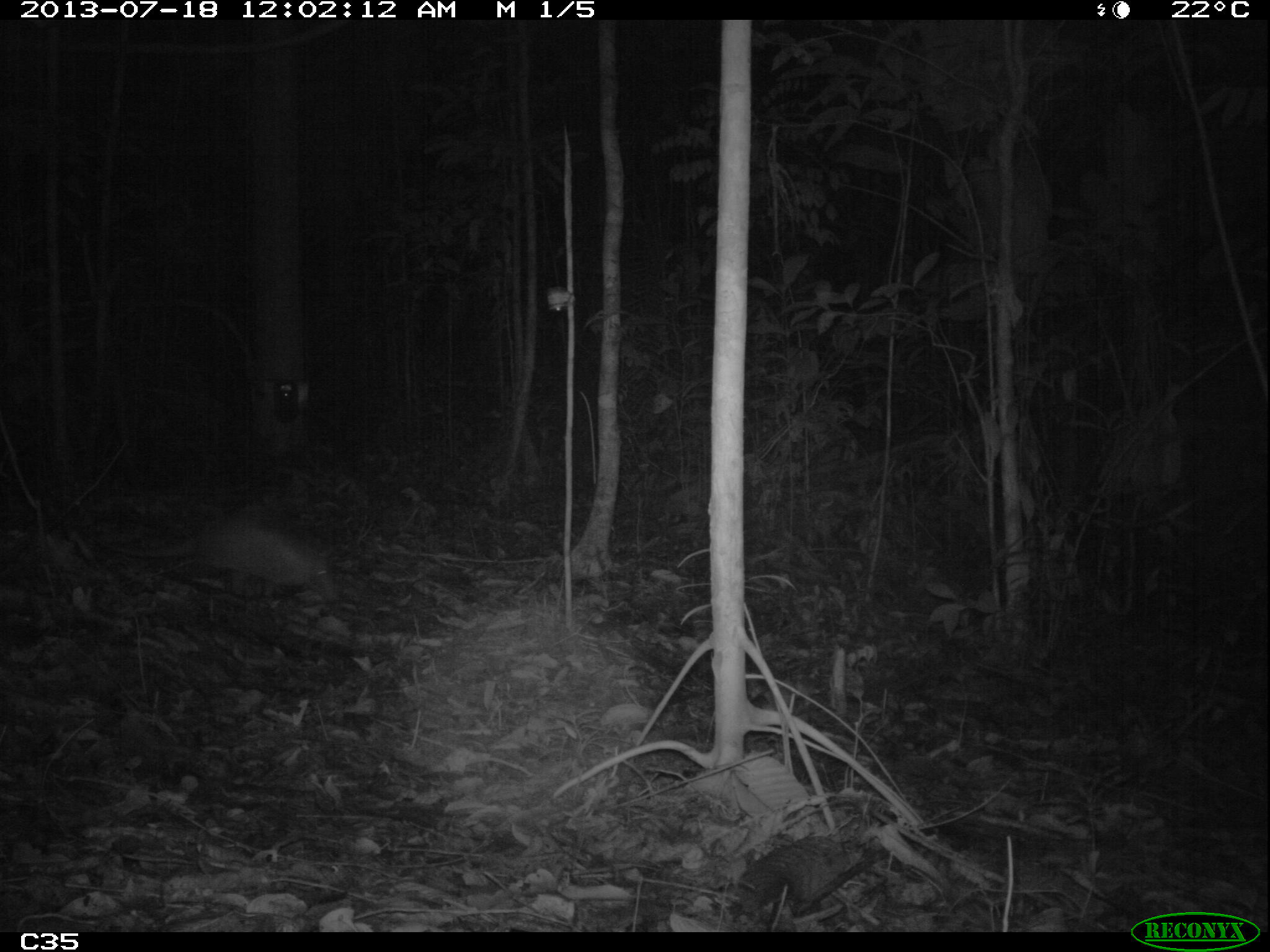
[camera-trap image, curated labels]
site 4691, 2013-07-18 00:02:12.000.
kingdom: Animalia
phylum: Chordata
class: Mammalia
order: Cingulata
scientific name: Cingulata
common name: armadillo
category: unknown armadillo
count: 1